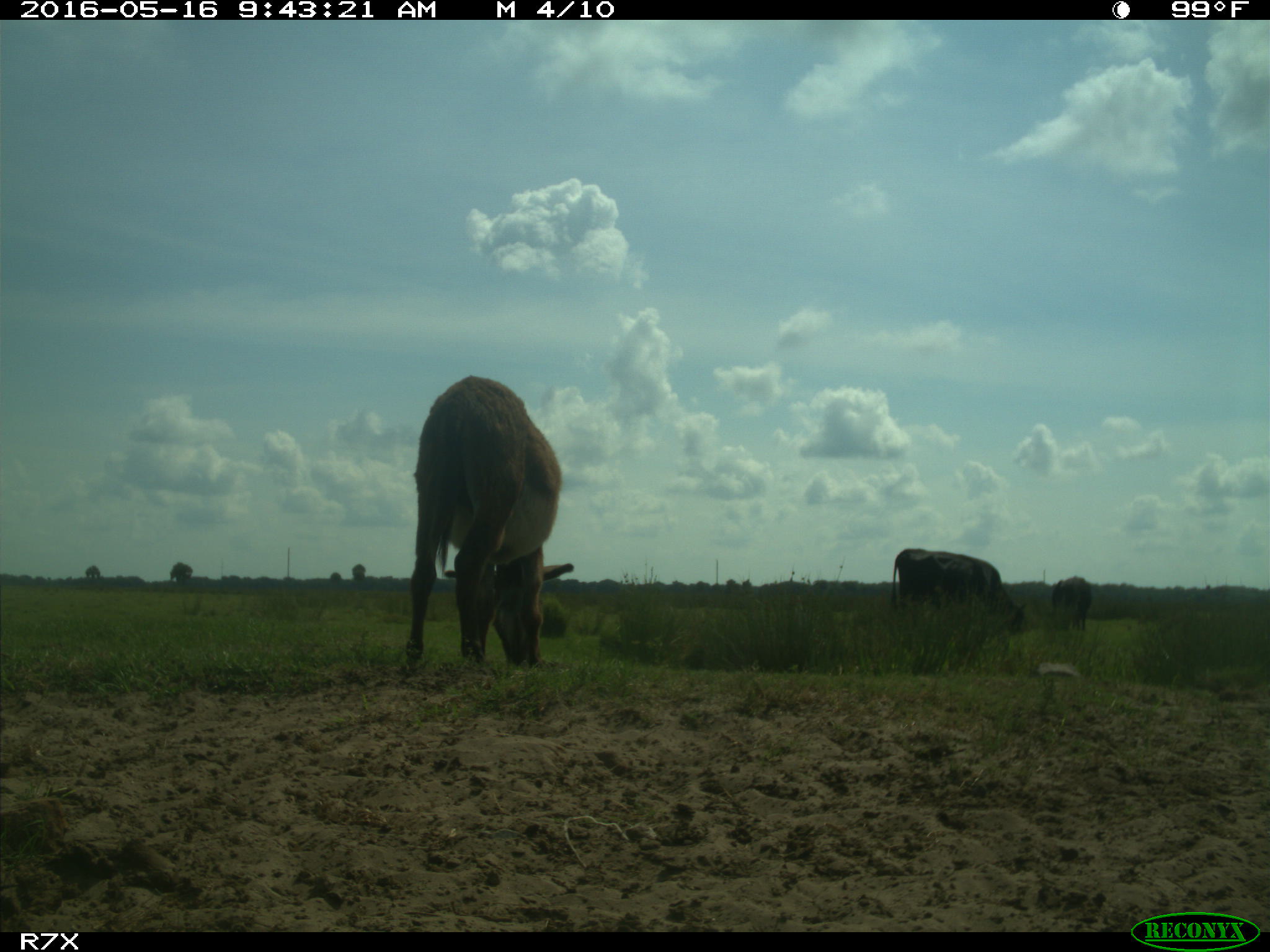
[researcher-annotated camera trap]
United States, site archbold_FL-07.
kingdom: Animalia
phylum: Chordata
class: Mammalia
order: Artiodactyla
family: Bovidae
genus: Bos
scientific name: Bos taurus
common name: domestic cow